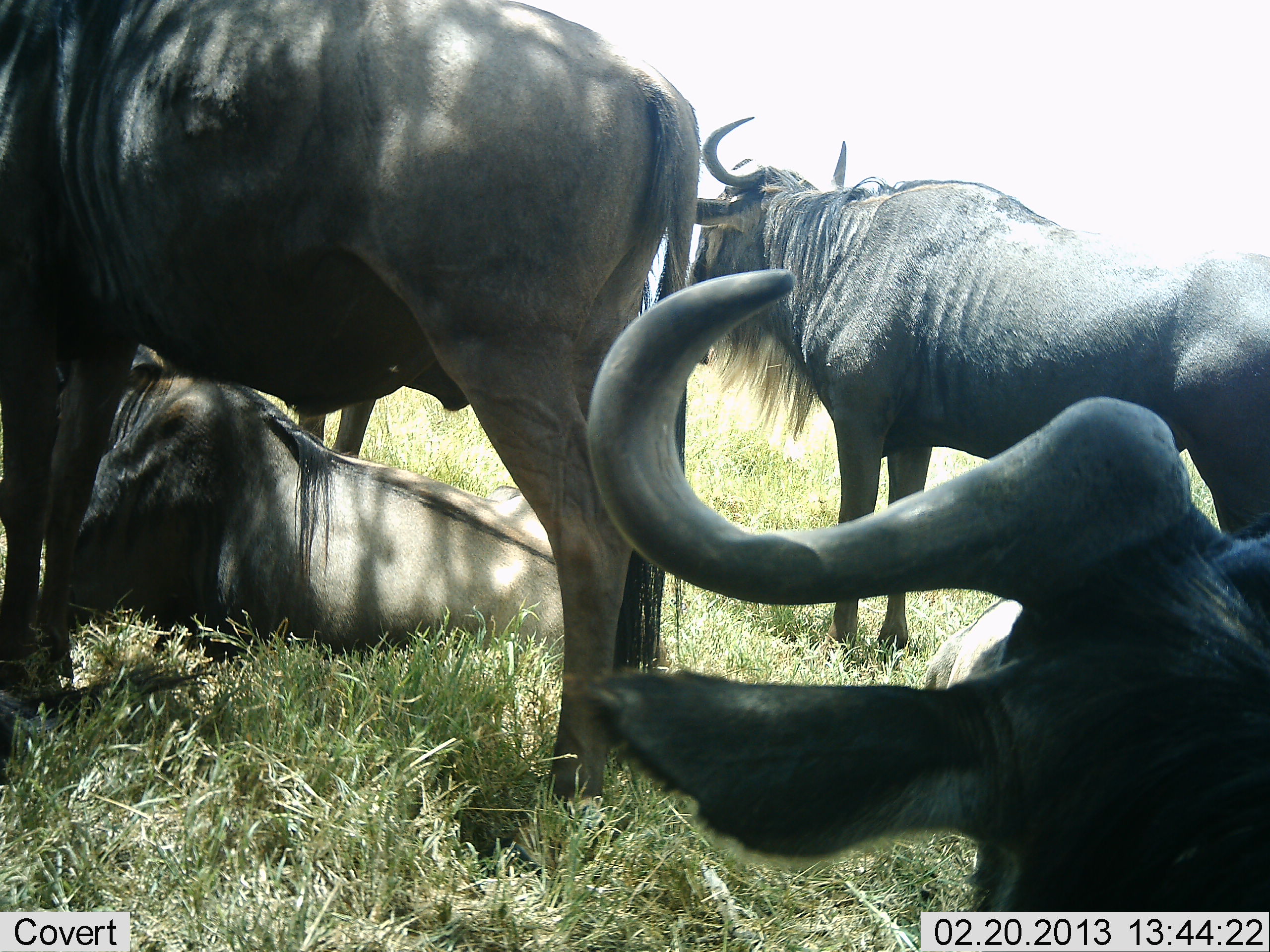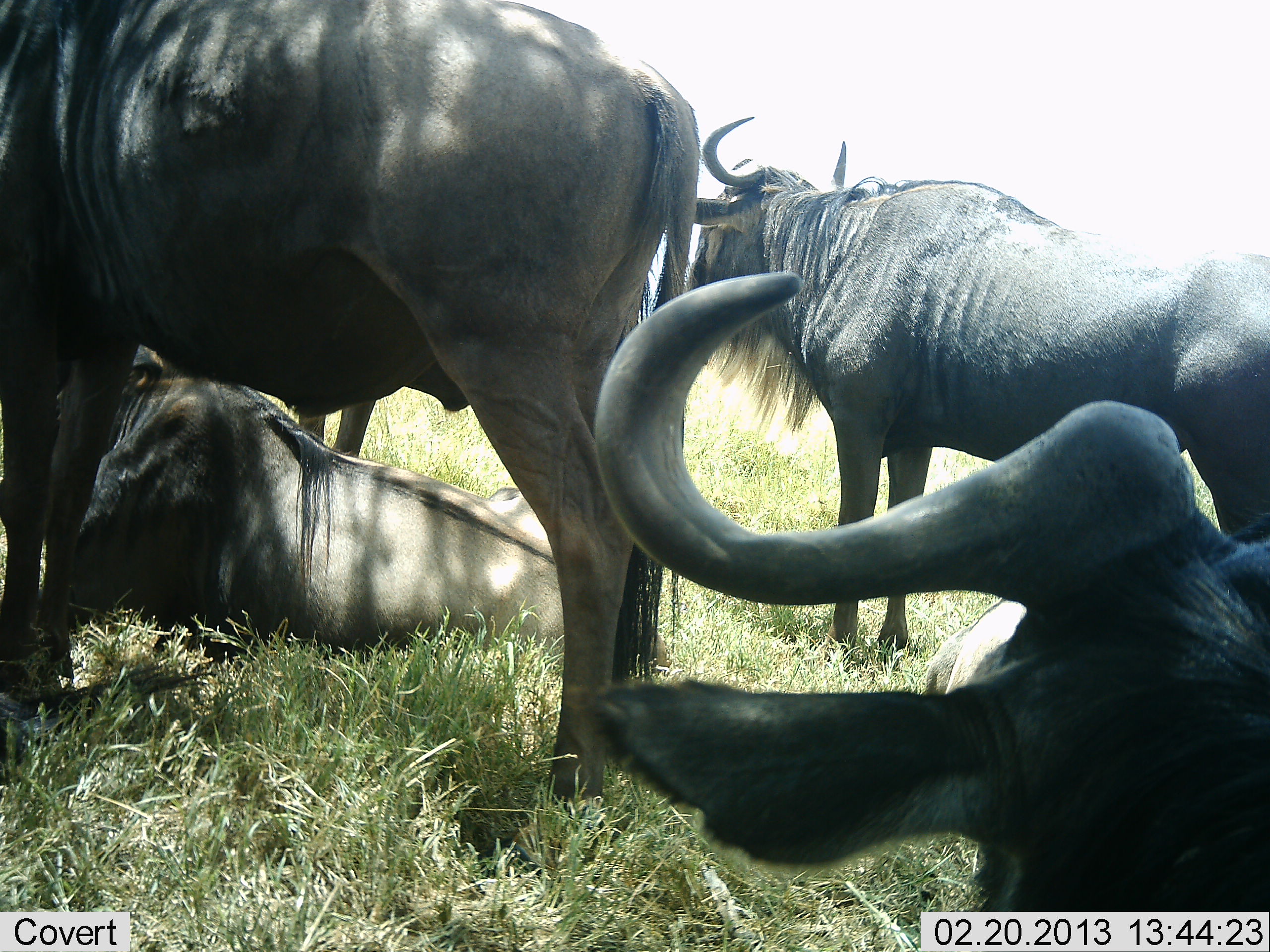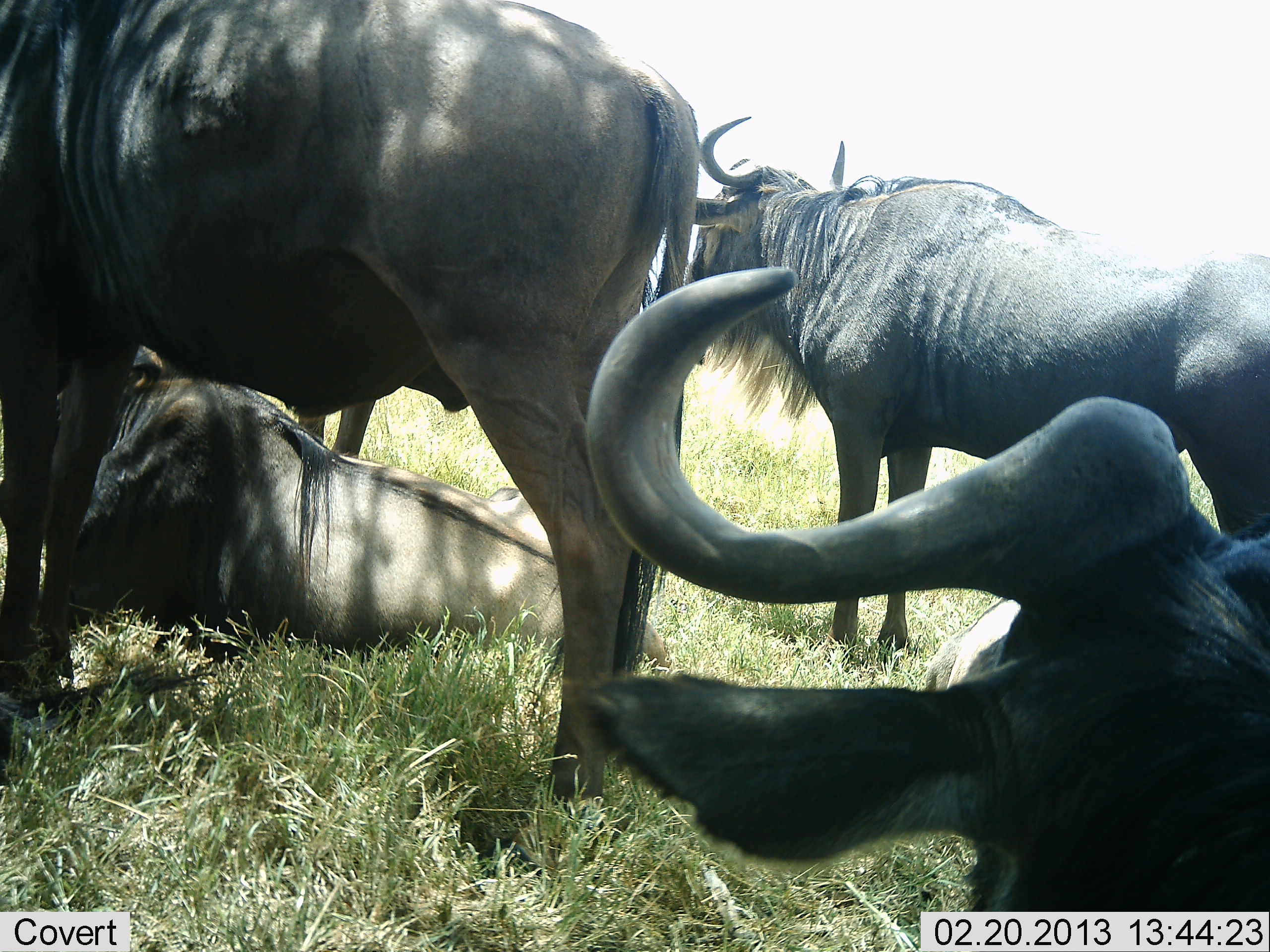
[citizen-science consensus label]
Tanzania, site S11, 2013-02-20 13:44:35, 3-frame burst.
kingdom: Animalia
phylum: Chordata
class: Mammalia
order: Artiodactyla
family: Bovidae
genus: Connochaetes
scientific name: Connochaetes taurinus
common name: blue wildebeest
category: wildebeest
Wildebeest (blue wildebeest) (Connochaetes taurinus), count 5. Behavior (volunteer vote fractions): standing 90%, resting 100%, moving 0%, interacting 0%. Young present (vote fraction): 0%. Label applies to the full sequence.